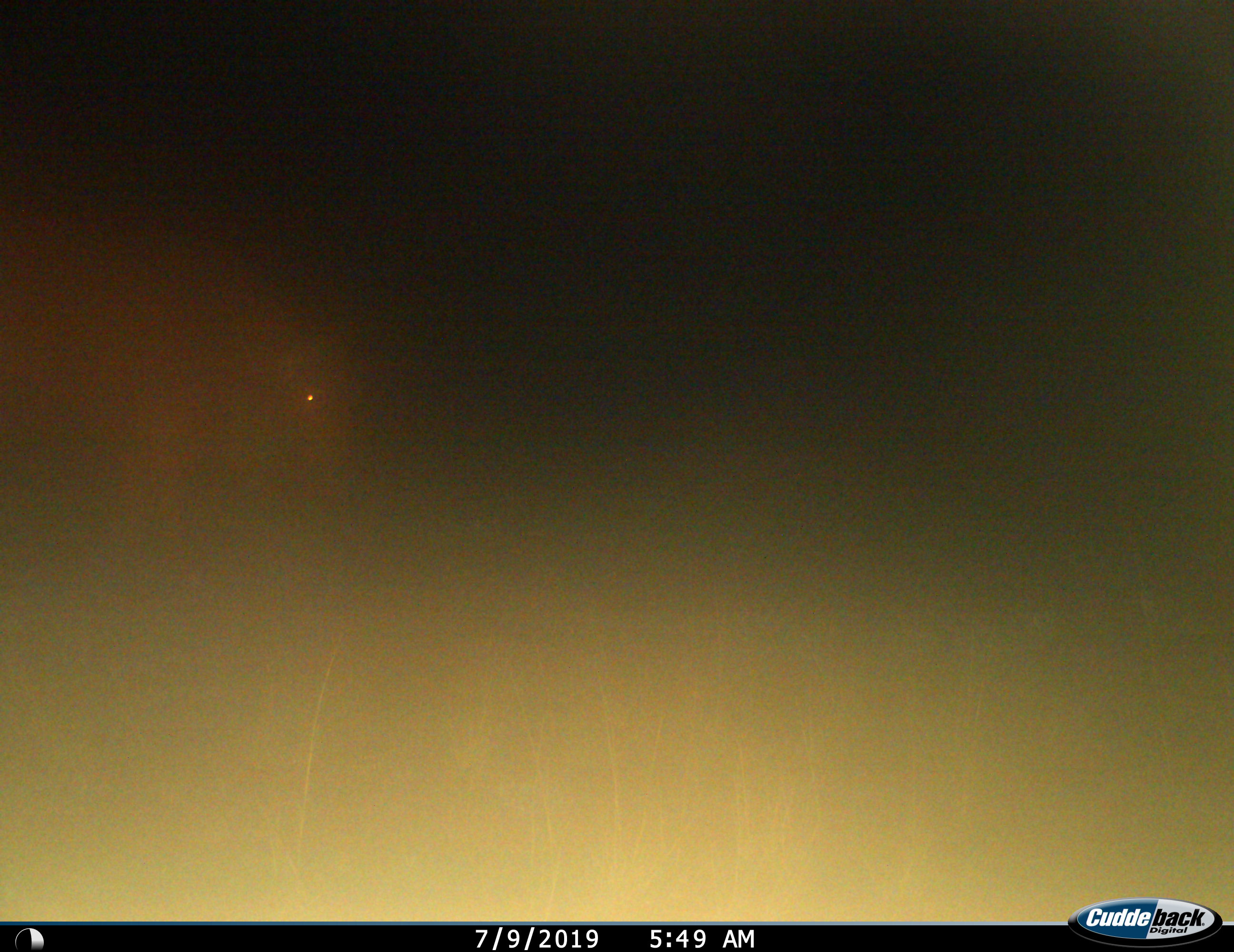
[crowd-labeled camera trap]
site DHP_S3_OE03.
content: unidentified animal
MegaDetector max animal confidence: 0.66